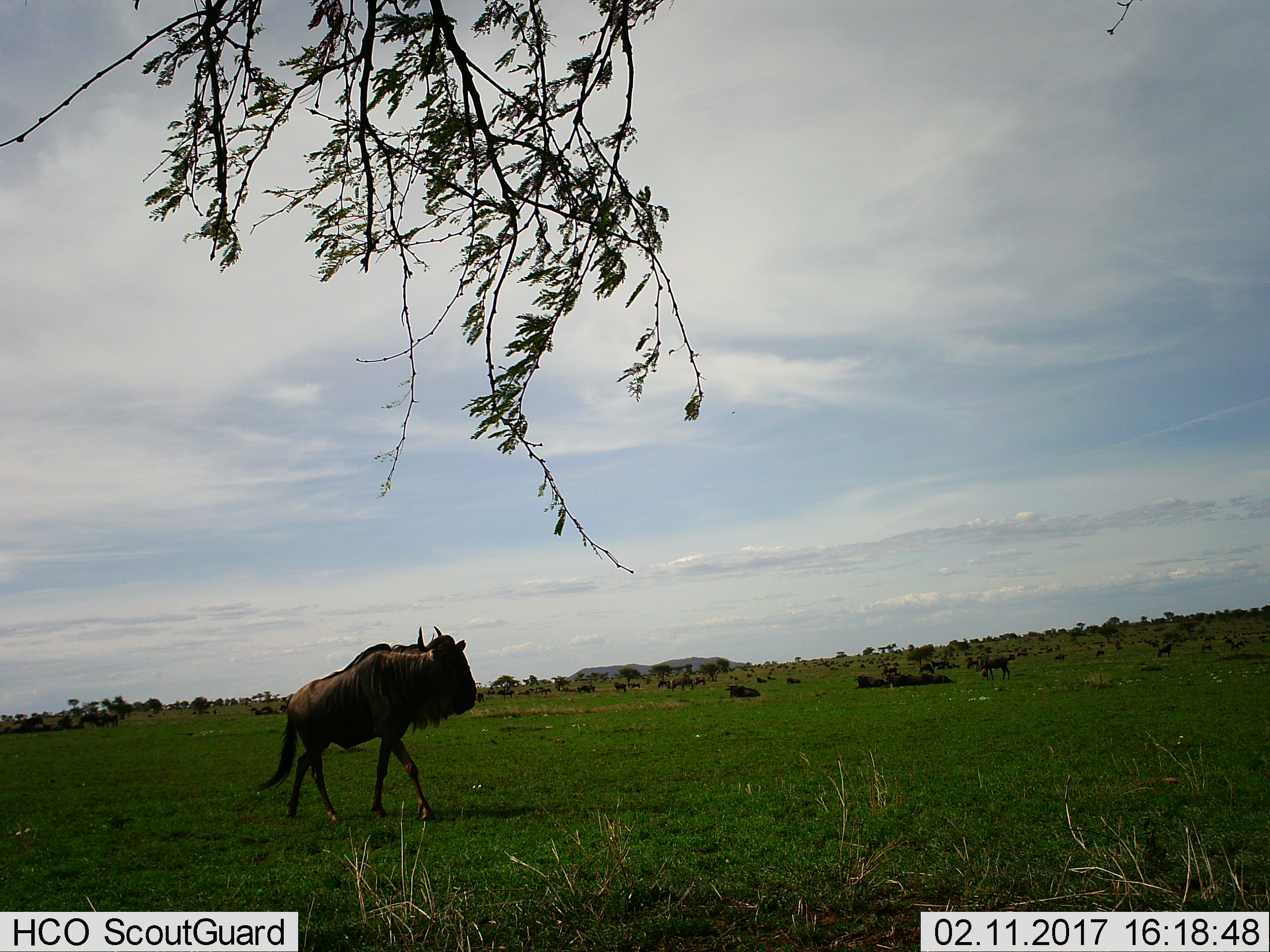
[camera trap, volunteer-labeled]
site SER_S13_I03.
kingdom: Animalia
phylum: Chordata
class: Mammalia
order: Artiodactyla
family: Bovidae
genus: Connochaetes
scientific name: Connochaetes taurinus taurinus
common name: blue wildebeest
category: wildebeestblue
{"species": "wildebeestblue (blue wildebeest) (Connochaetes taurinus taurinus)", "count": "51+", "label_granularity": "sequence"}